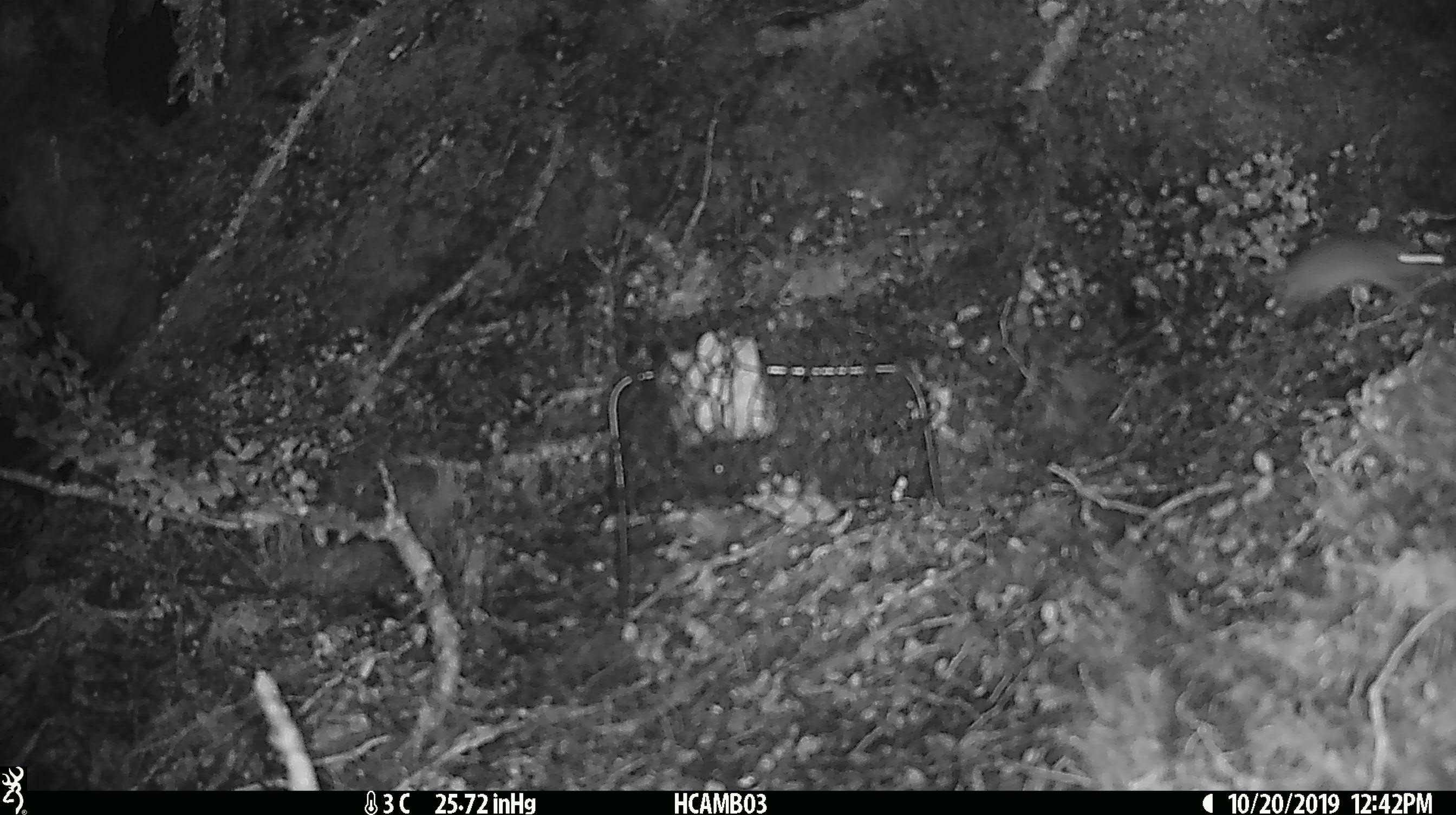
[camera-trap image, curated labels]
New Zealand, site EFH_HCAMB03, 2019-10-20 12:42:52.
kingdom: Animalia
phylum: Chordata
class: Mammalia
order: Rodentia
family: Muridae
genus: Mus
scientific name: Mus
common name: mouse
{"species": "mouse (Mus)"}